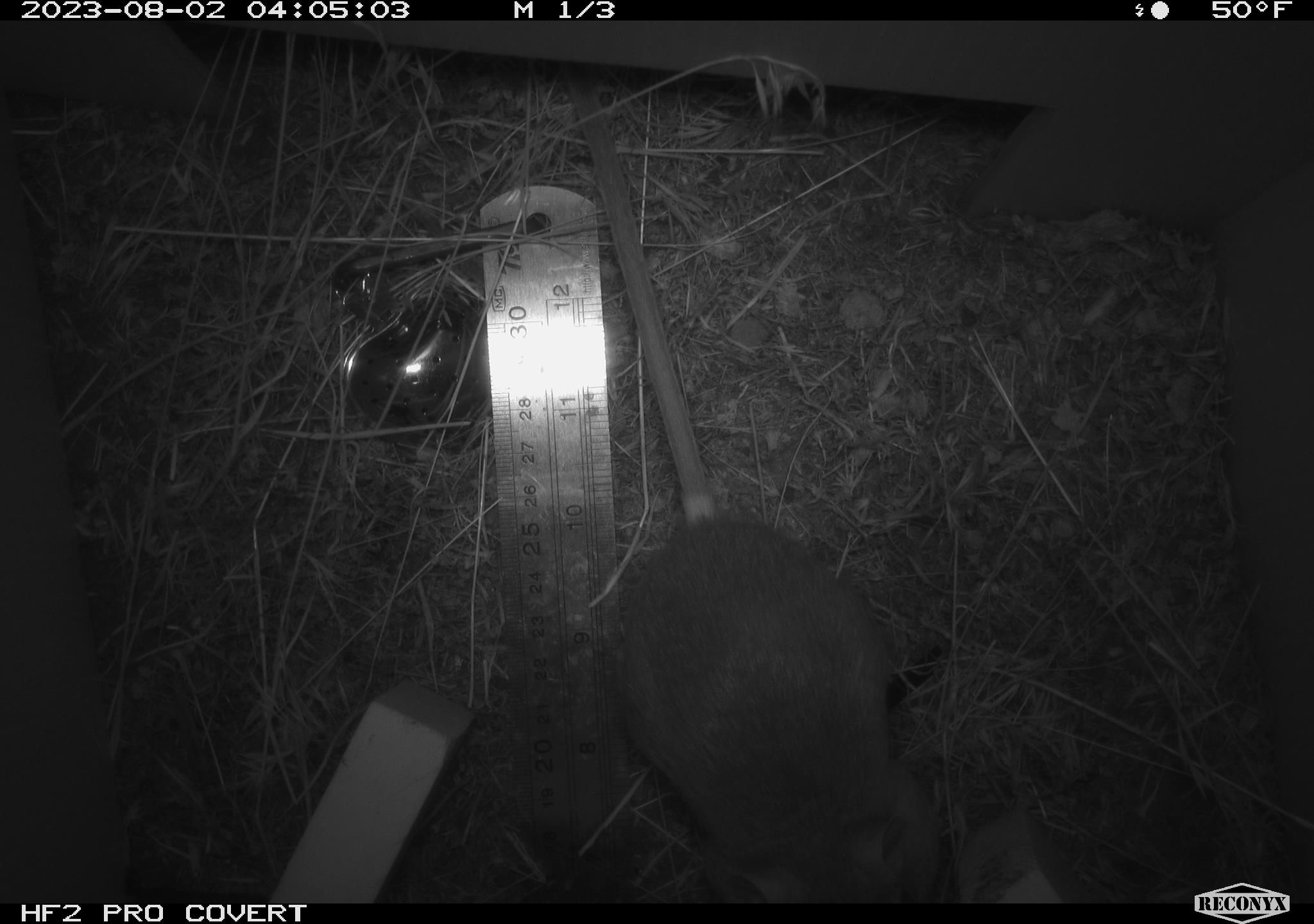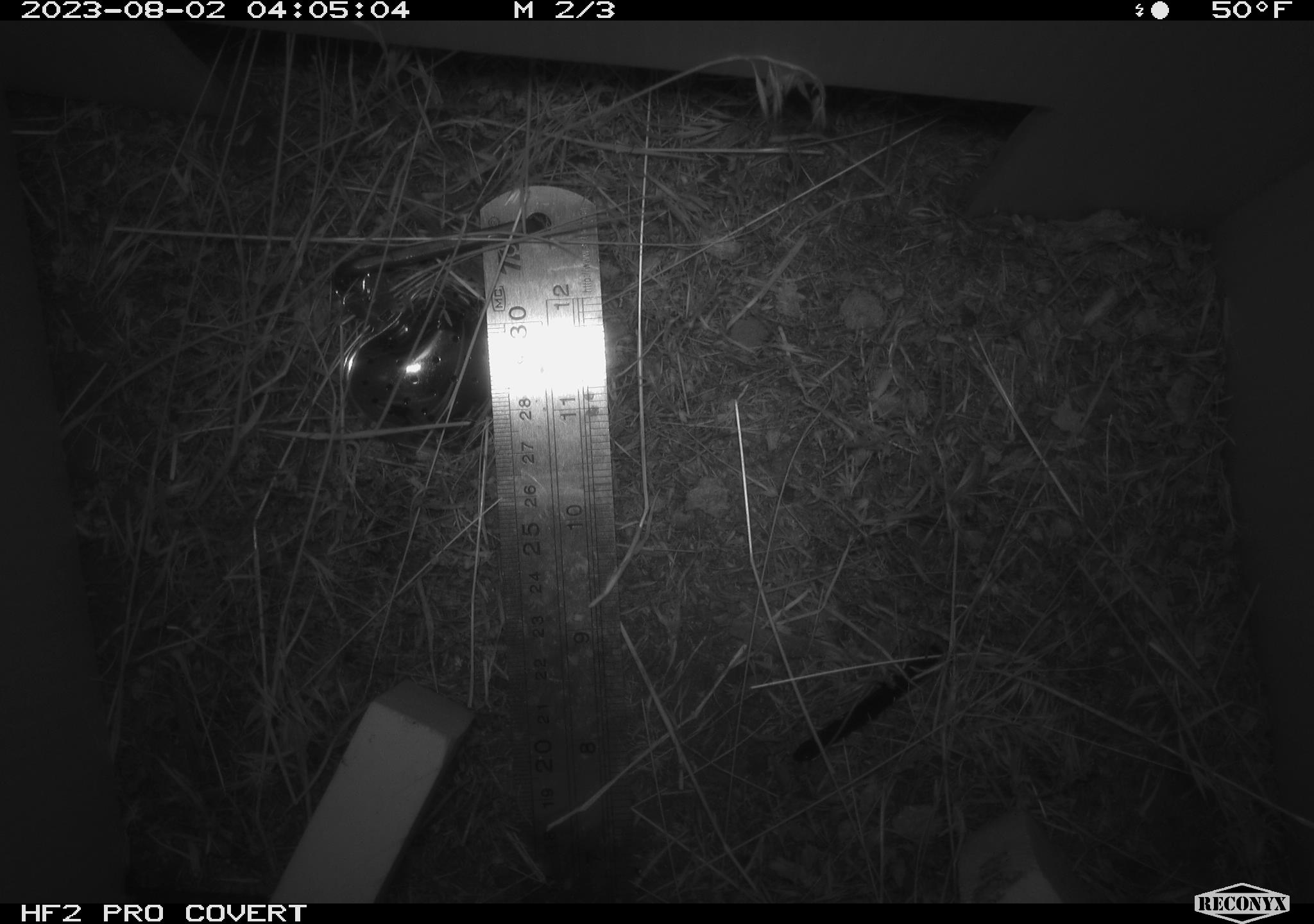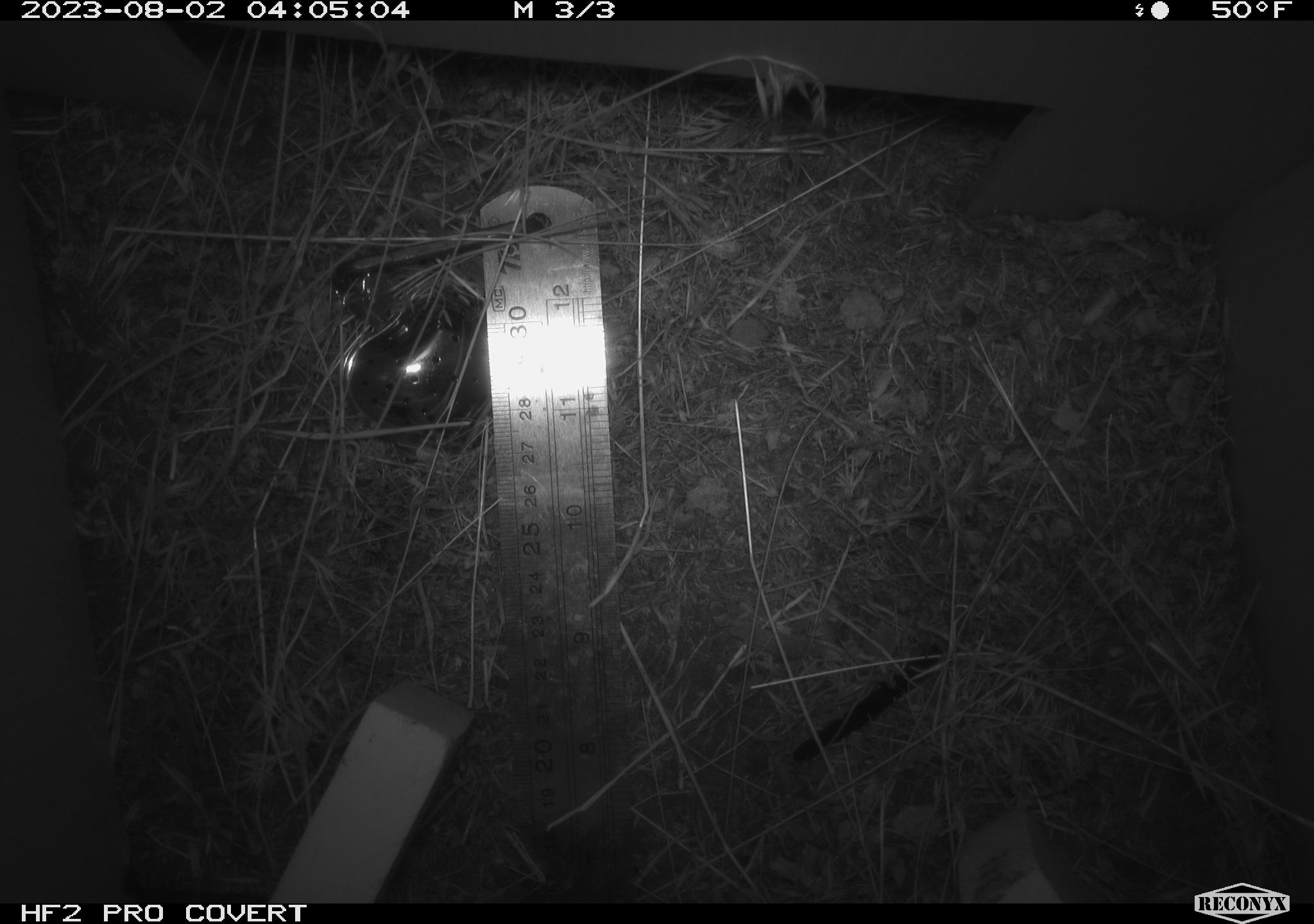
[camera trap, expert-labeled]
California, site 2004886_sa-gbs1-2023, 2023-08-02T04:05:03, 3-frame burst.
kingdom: Animalia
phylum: Chordata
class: Mammalia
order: Rodentia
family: Heteromyidae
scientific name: Heteromyidae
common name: kangaroo rats and pocket mice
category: heteromyidae family